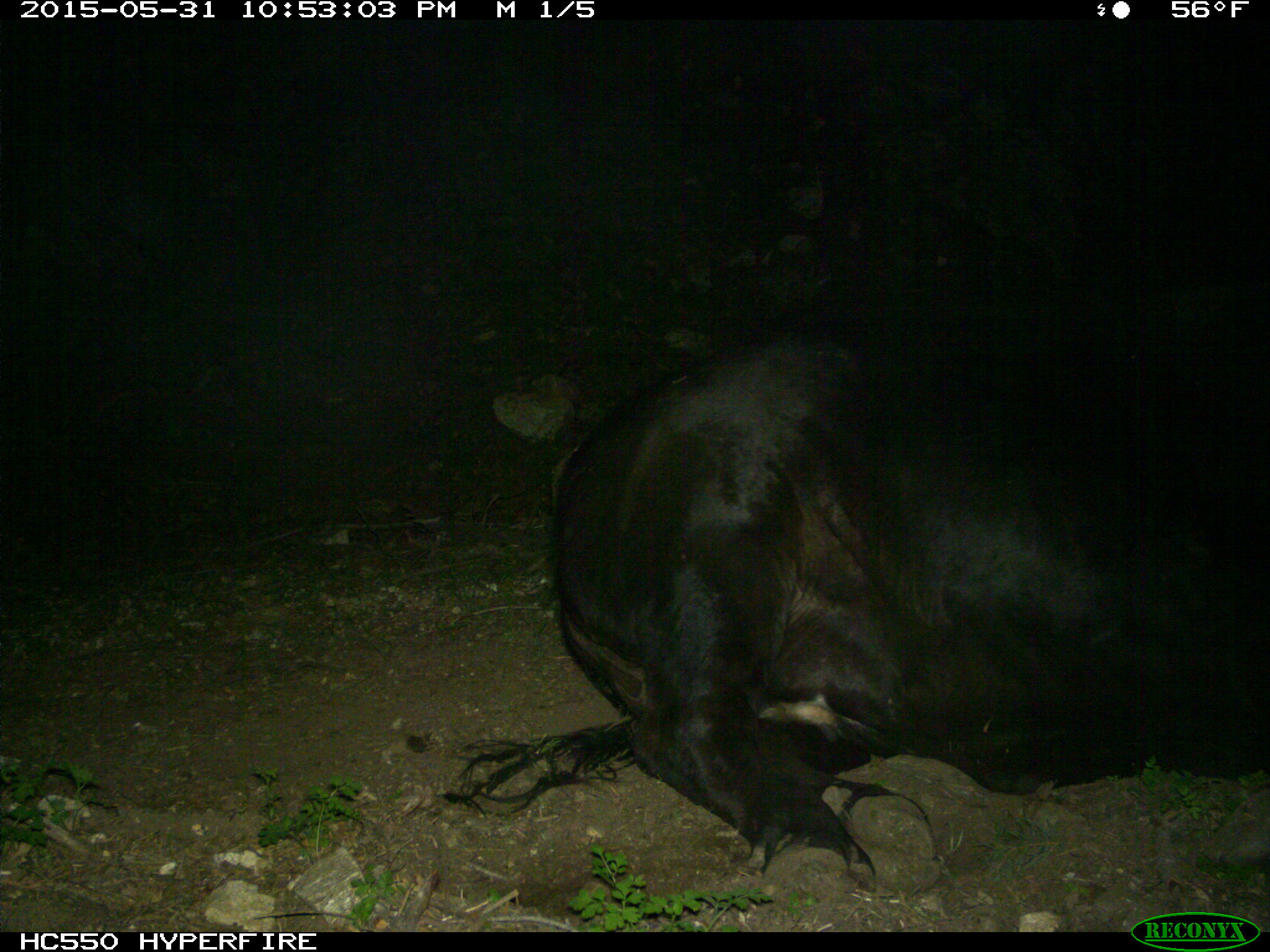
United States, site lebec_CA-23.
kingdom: Animalia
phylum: Chordata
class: Mammalia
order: Artiodactyla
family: Bovidae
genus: Bos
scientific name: Bos taurus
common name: domestic cow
Bos taurus (domestic cow).